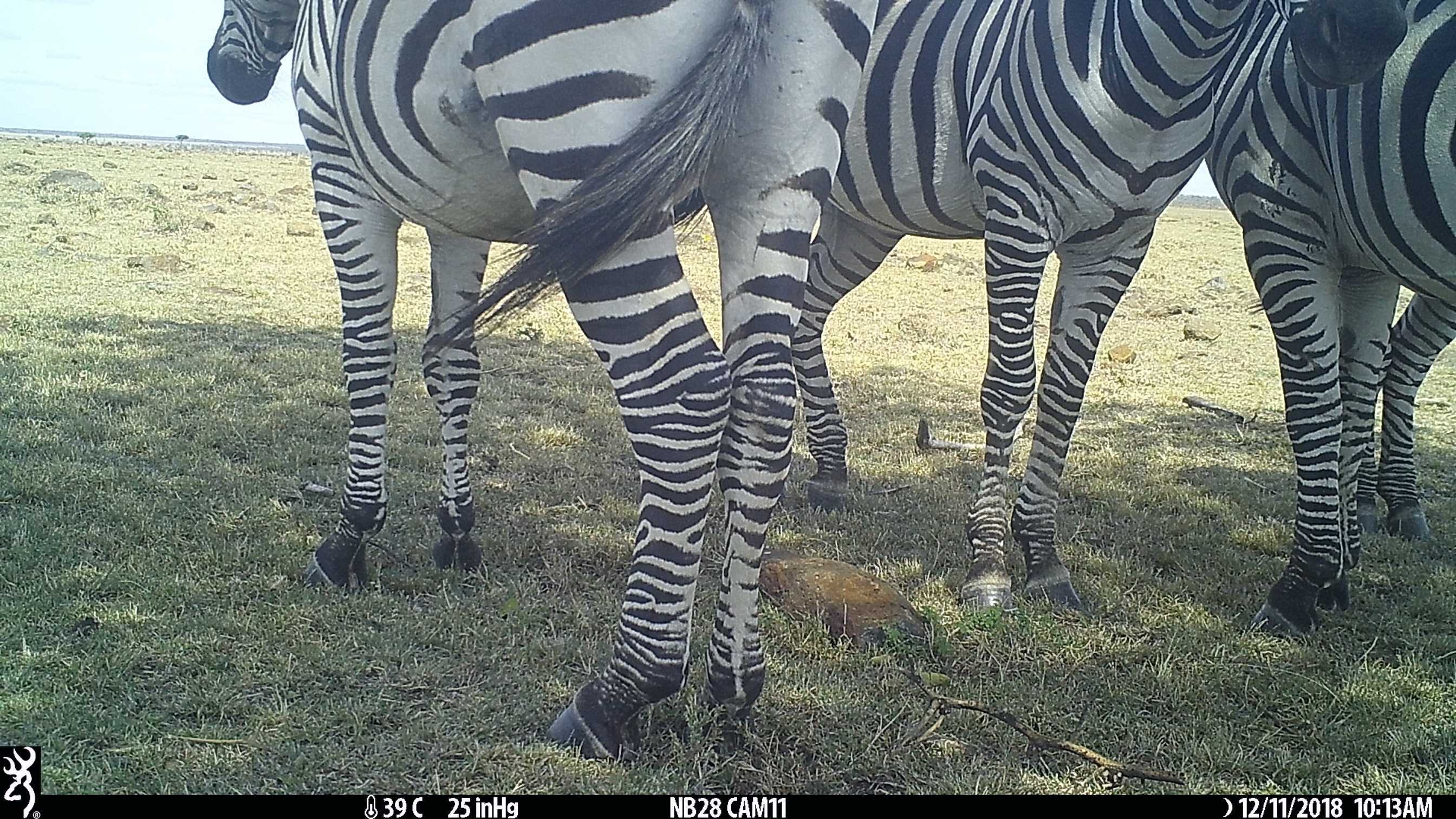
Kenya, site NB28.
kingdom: Animalia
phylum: Chordata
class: Mammalia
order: Perissodactyla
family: Equidae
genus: Equus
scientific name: Equus quagga burchellii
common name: burchell's zebra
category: zebra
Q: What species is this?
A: Zebra (burchell's zebra) (Equus quagga burchellii).